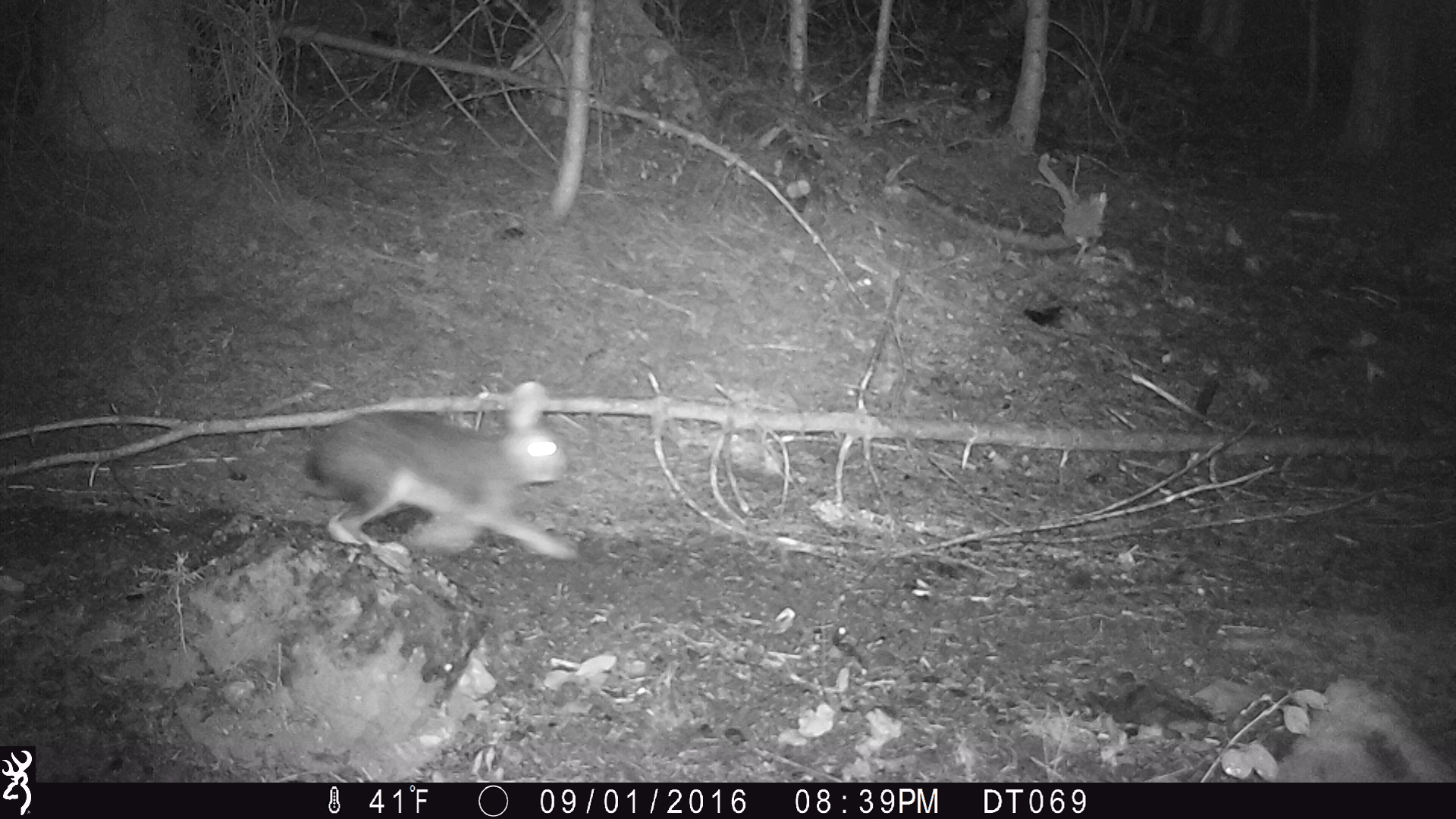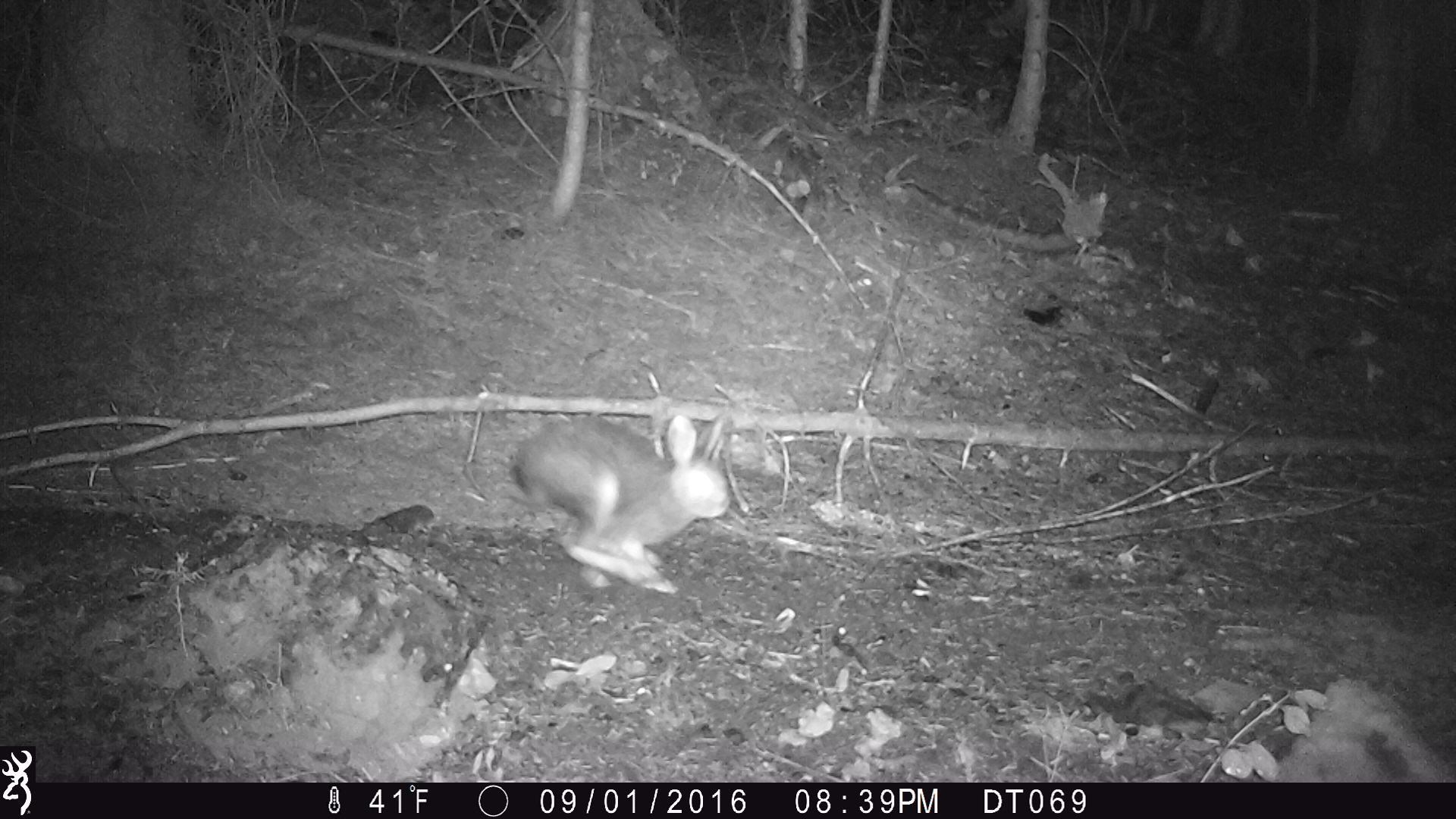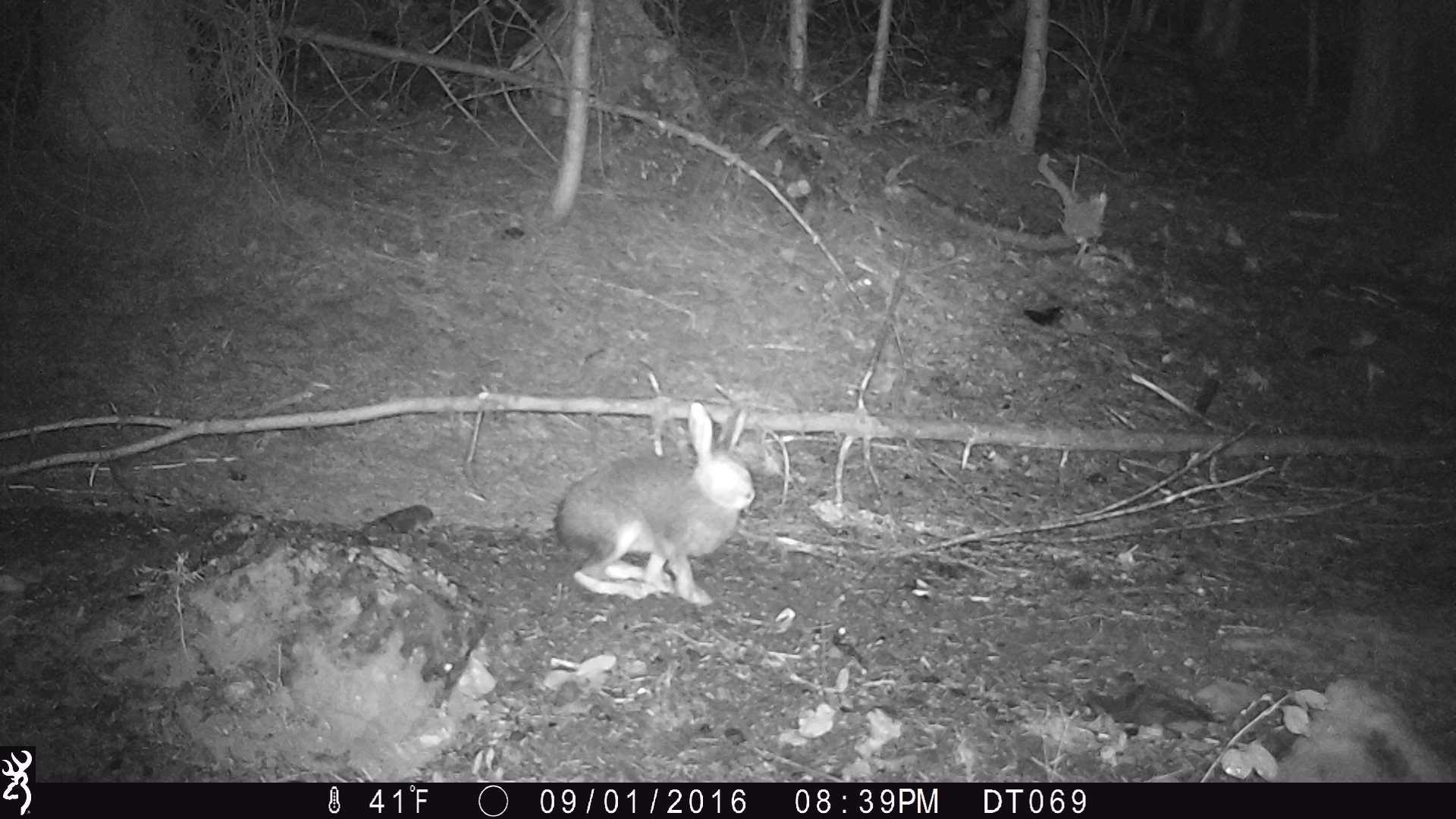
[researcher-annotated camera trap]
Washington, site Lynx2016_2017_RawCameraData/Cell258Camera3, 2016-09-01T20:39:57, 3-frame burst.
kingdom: Animalia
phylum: Chordata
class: Mammalia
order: Lagomorpha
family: Leporidae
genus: Lepus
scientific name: Lepus americanus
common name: snowshoe hare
Lepus americanus (snowshoe hare). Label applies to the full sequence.